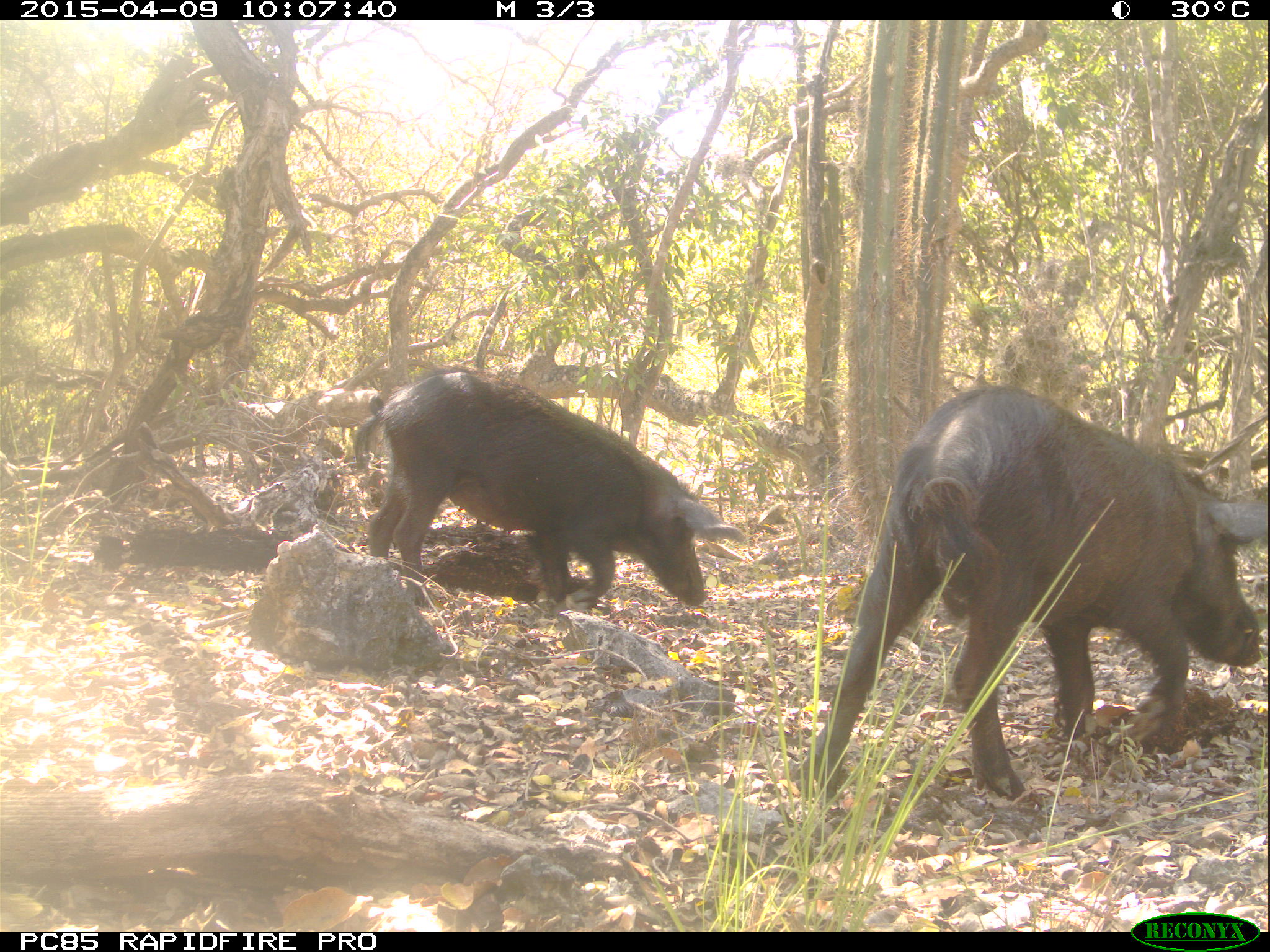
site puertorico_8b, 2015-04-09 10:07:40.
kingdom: Animalia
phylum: Chordata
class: Mammalia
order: Artiodactyla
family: Suidae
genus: Sus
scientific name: Sus scrofa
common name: pig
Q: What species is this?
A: Pig (Sus scrofa).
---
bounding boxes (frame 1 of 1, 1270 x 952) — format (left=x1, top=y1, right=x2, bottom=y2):
pig: (left=796, top=388, right=1266, bottom=818); (left=348, top=364, right=744, bottom=616)